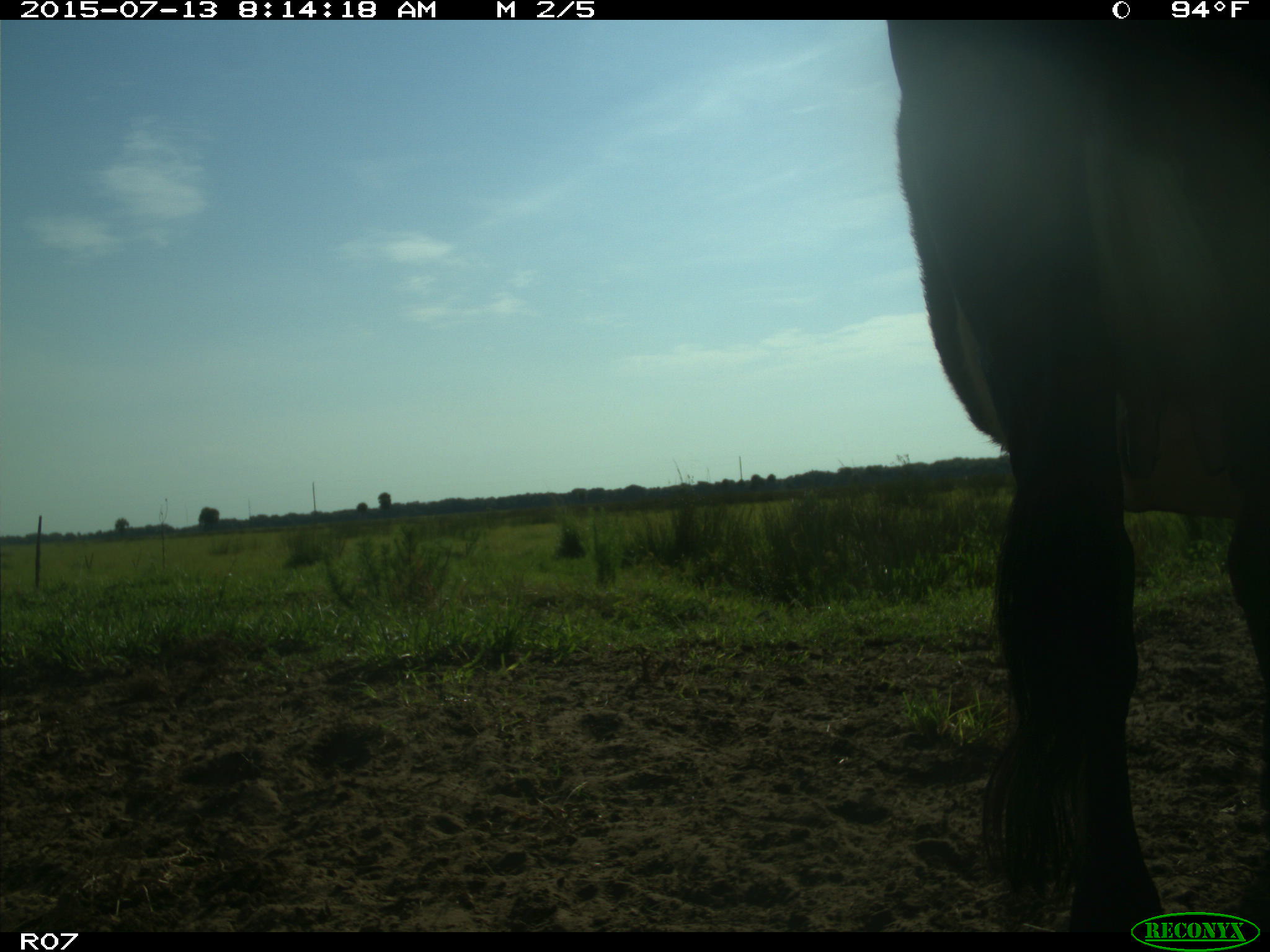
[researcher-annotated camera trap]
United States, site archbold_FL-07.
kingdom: Animalia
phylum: Chordata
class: Mammalia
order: Artiodactyla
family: Bovidae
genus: Bos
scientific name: Bos taurus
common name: domestic cow